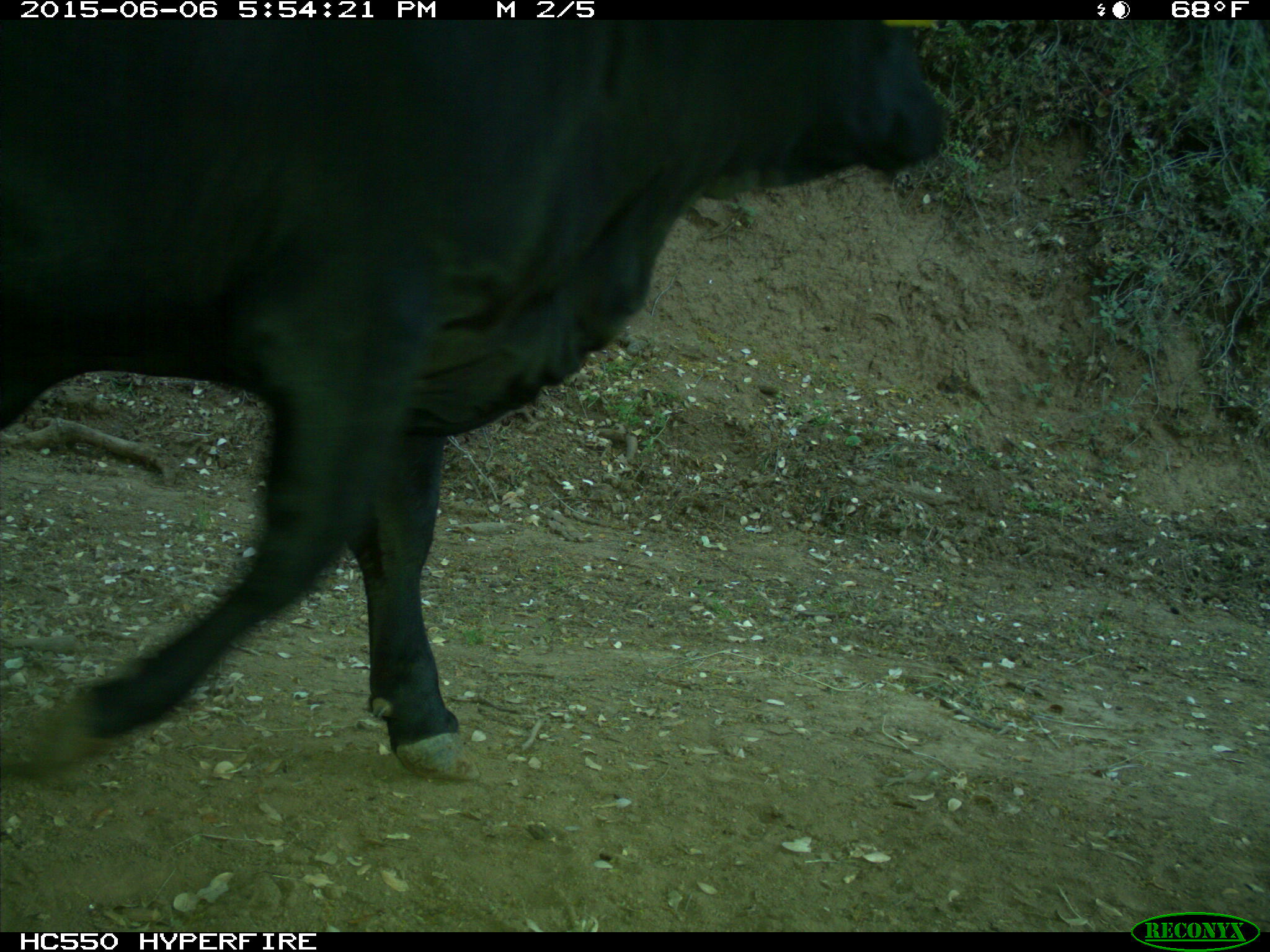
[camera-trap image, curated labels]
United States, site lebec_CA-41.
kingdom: Animalia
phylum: Chordata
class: Mammalia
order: Artiodactyla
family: Bovidae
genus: Bos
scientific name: Bos taurus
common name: domestic cow